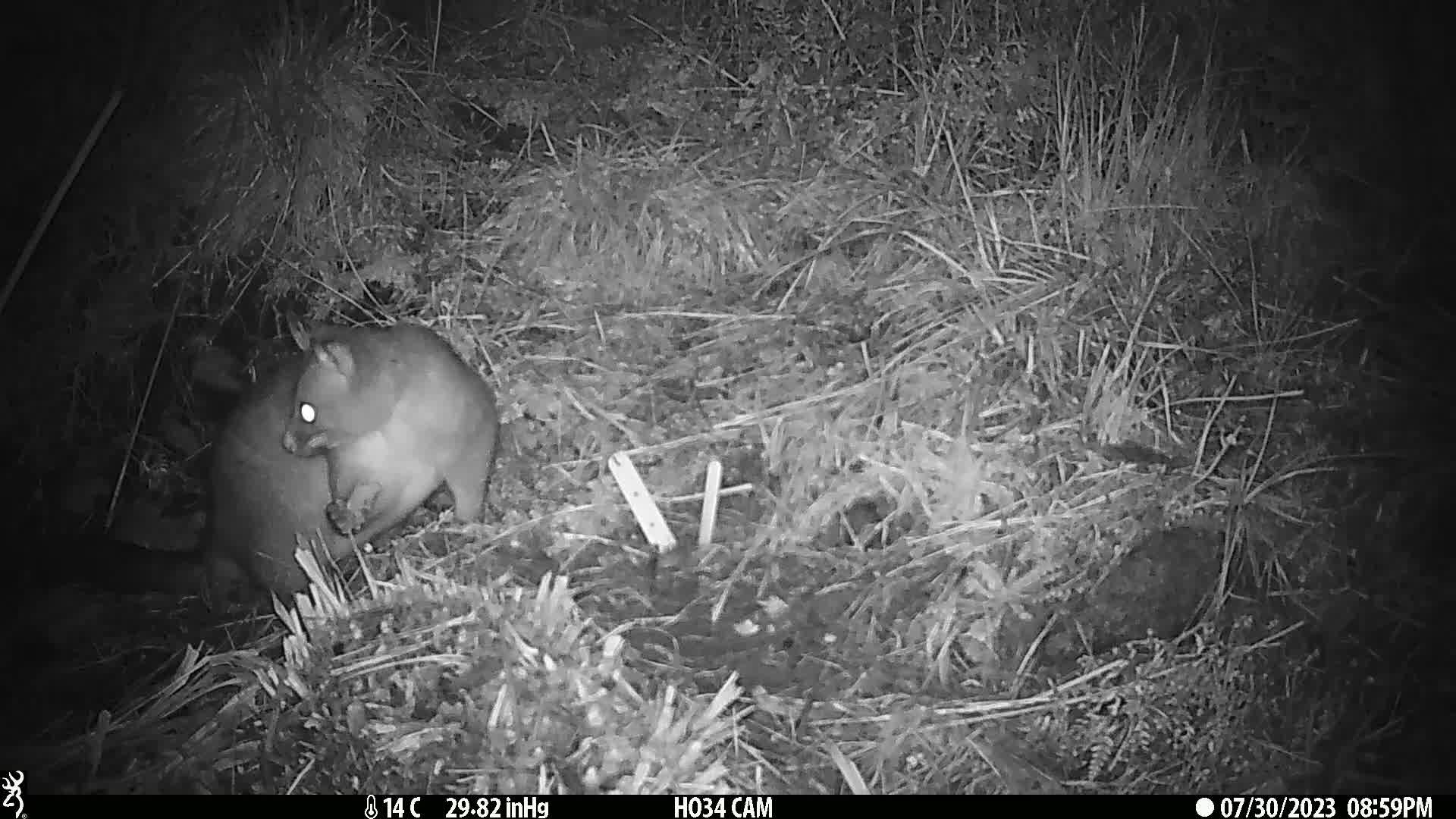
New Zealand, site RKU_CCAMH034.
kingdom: Animalia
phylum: Chordata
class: Mammalia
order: Diprotodontia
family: Phalangeridae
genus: Trichosurus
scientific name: Trichosurus vulpecula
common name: common brushtail possum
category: possum